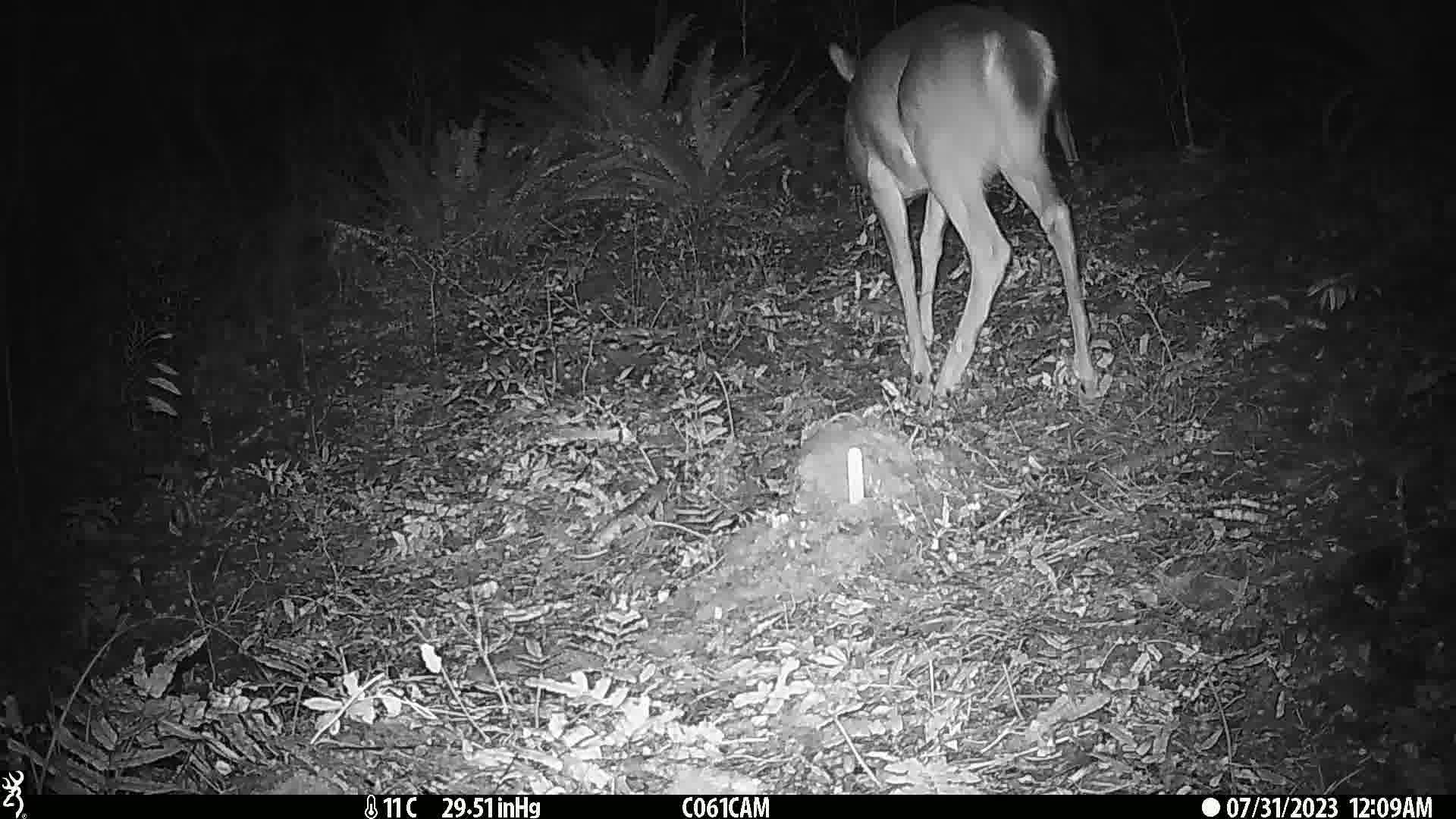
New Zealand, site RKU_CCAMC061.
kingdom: Animalia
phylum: Chordata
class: Mammalia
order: Artiodactyla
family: Cervidae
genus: Odocoileus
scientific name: Odocoileus virginianus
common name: white-tailed deer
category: white tailed deer